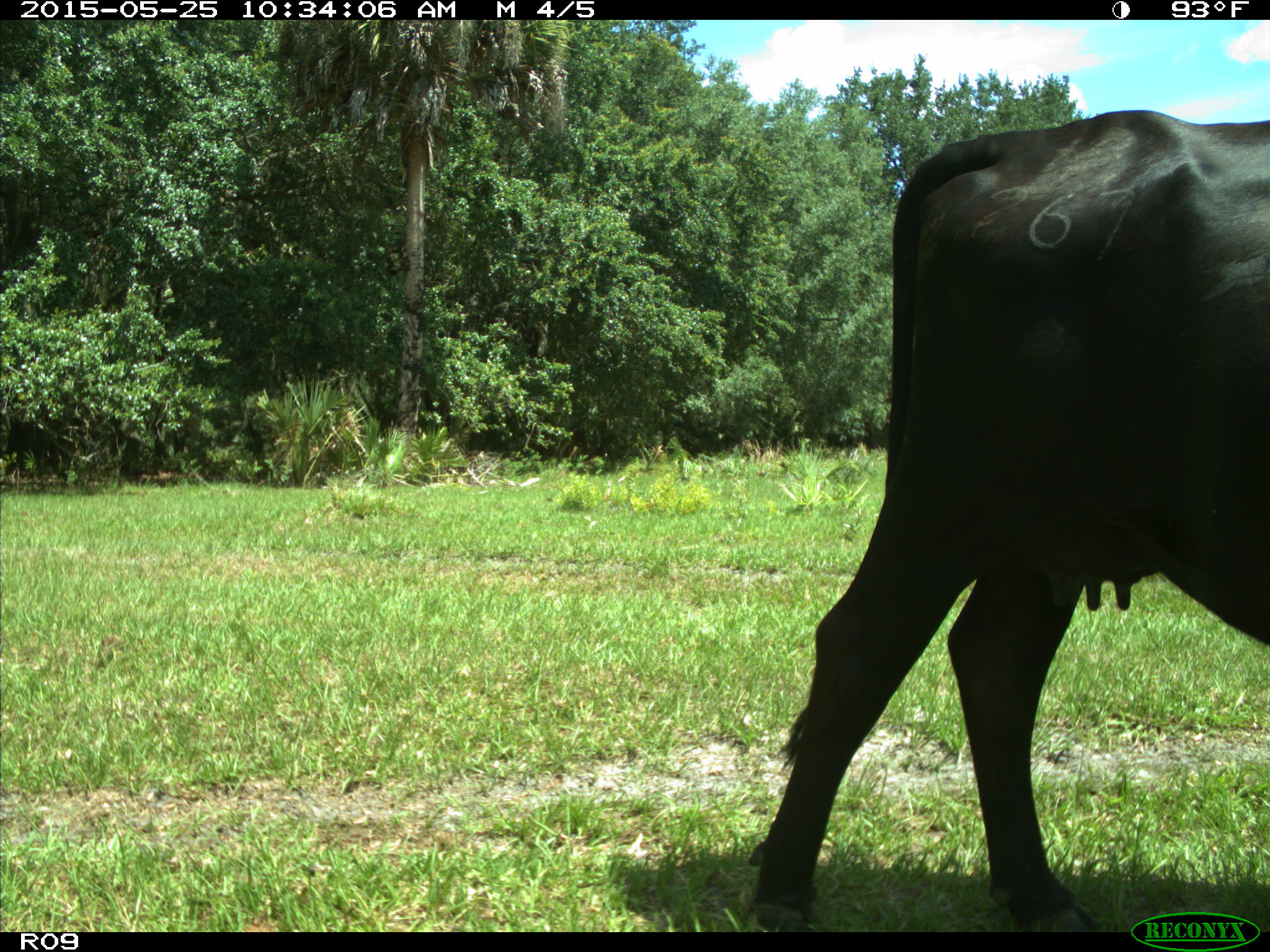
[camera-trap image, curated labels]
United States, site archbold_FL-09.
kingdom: Animalia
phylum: Chordata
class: Mammalia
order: Artiodactyla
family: Bovidae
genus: Bos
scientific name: Bos taurus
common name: domestic cow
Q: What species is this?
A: Bos taurus (domestic cow).